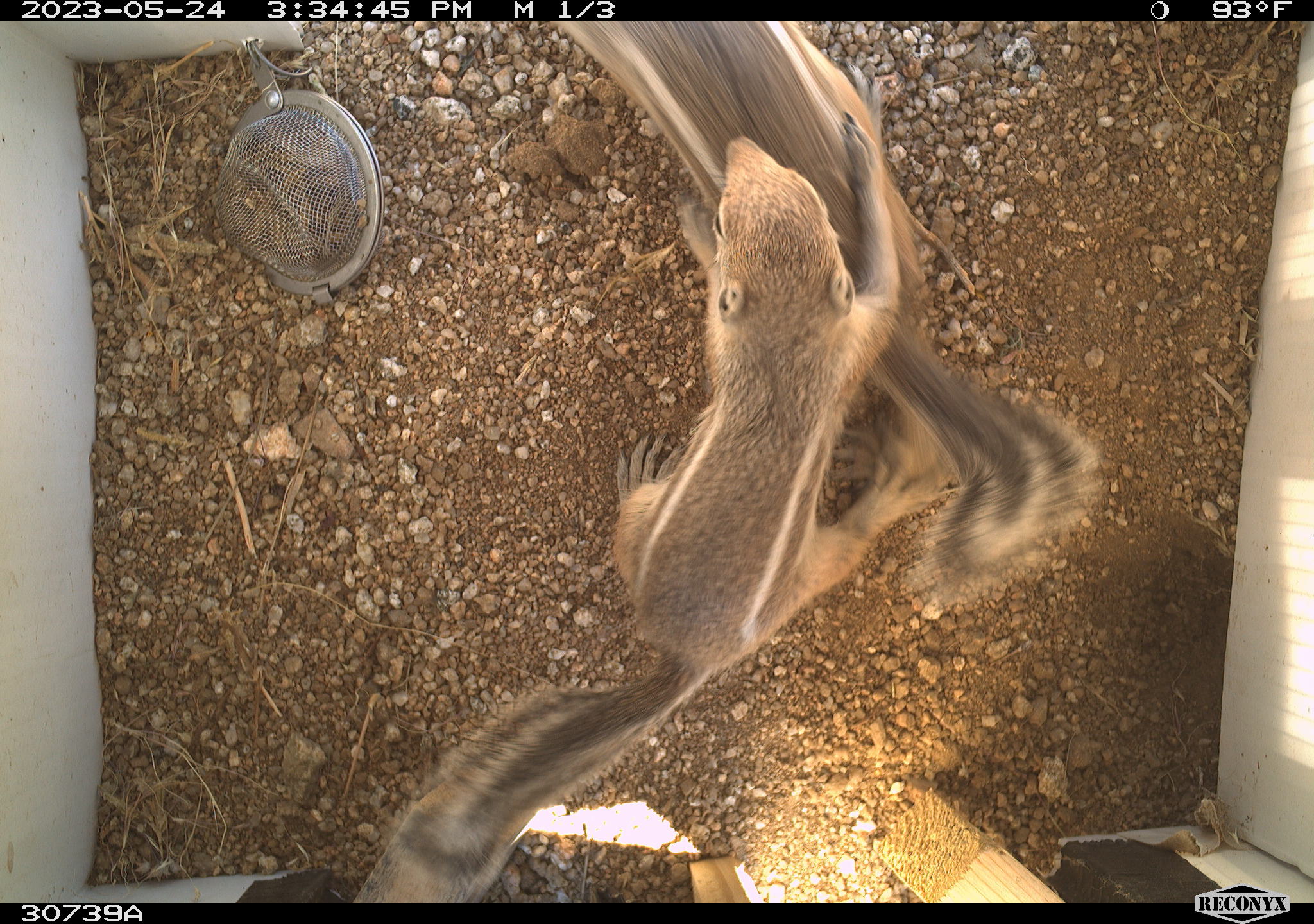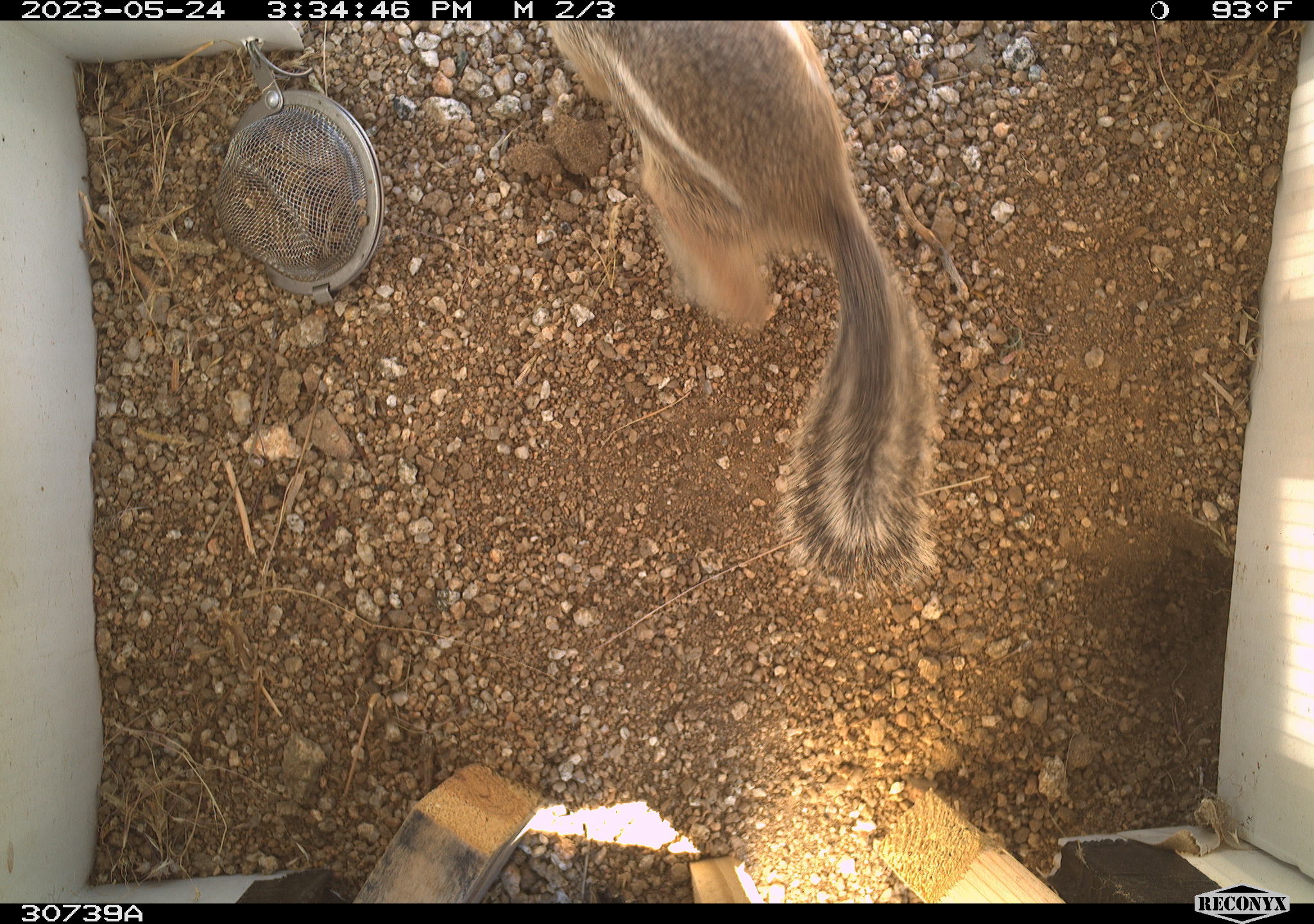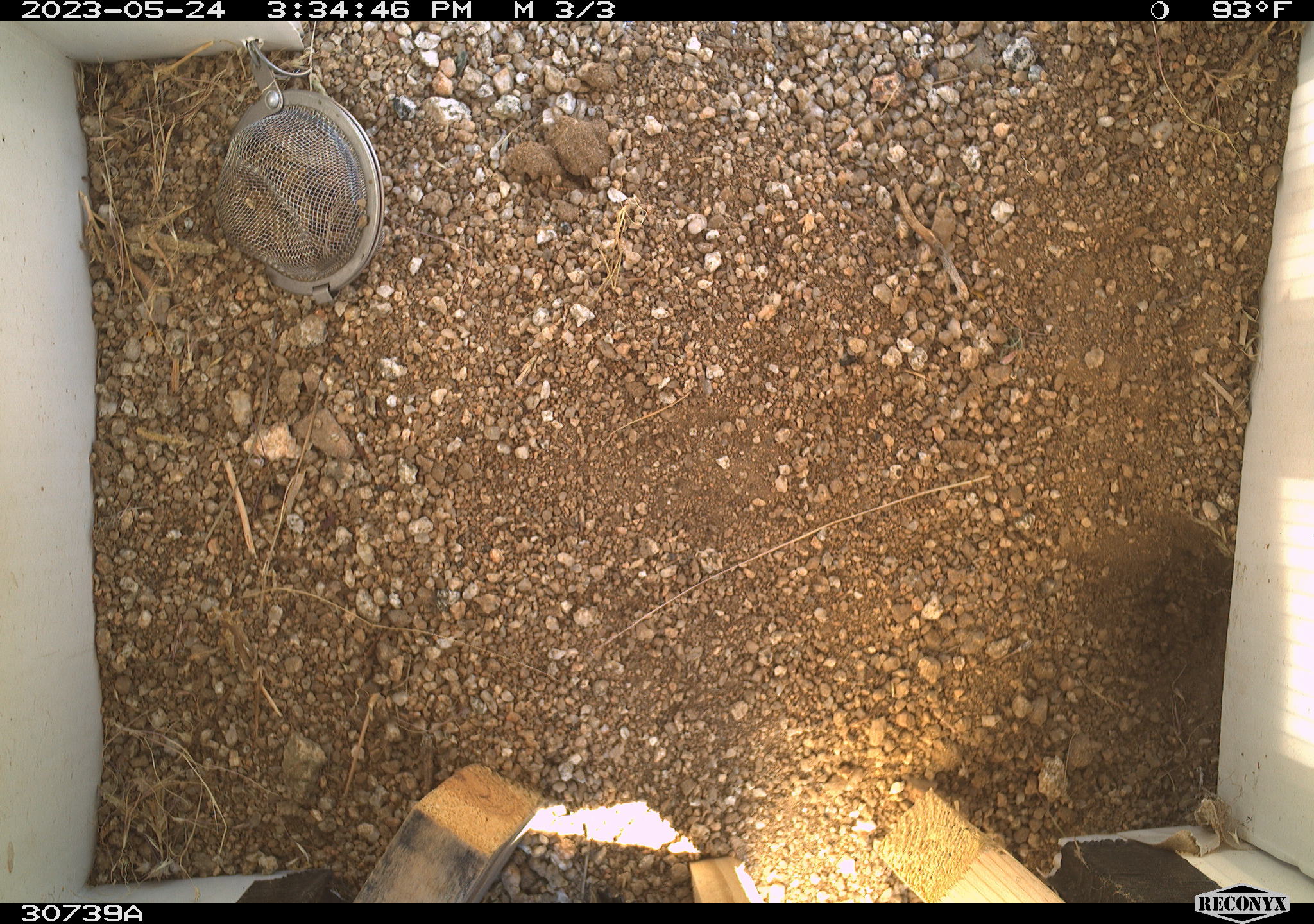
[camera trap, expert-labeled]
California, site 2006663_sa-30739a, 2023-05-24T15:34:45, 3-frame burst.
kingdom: Animalia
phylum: Chordata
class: Mammalia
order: Rodentia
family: Sciuridae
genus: Ammospermophilus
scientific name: Ammospermophilus leucurus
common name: white-tailed antelope squirrel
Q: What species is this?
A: White-tailed antelope squirrel (Ammospermophilus leucurus).